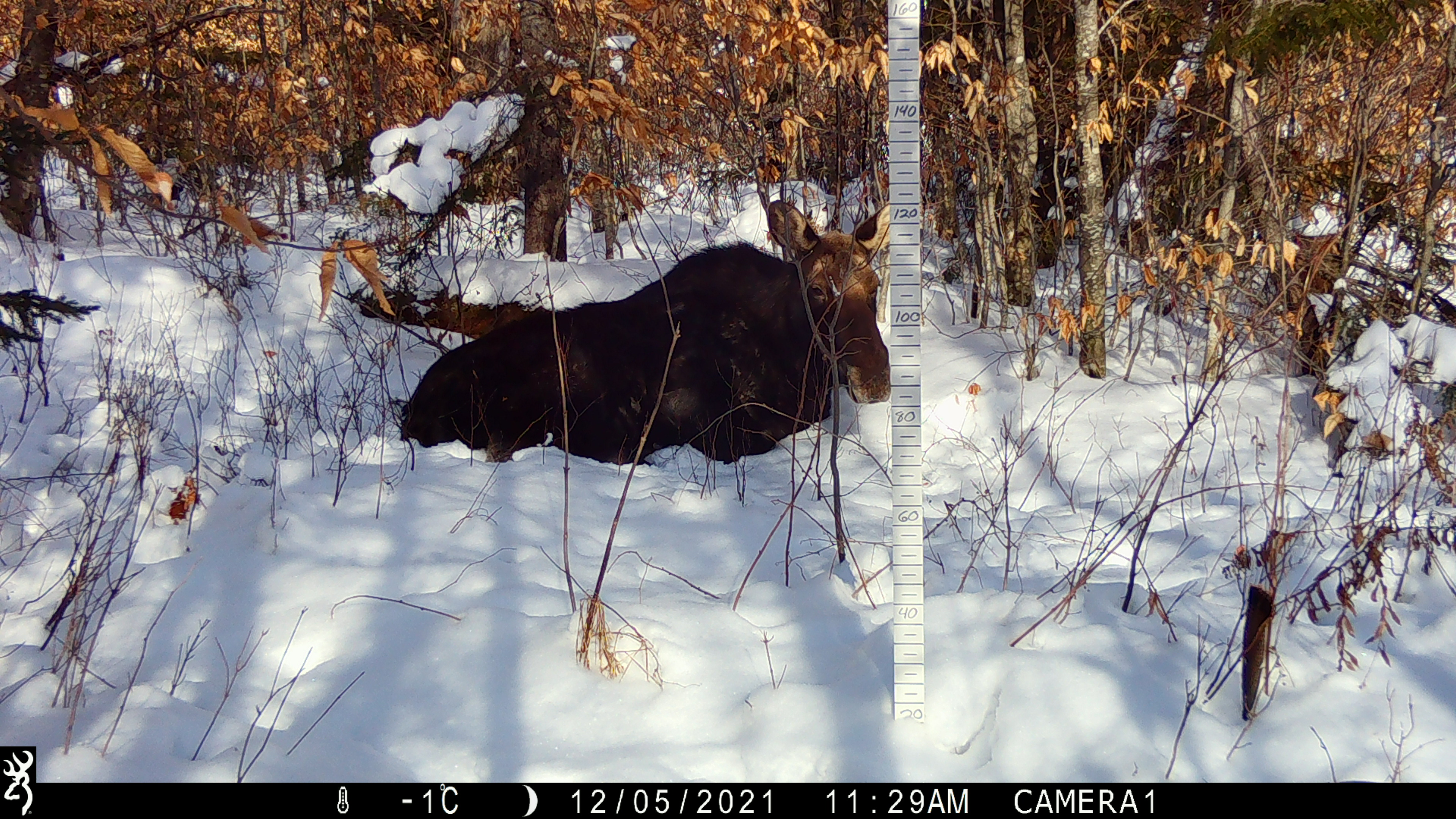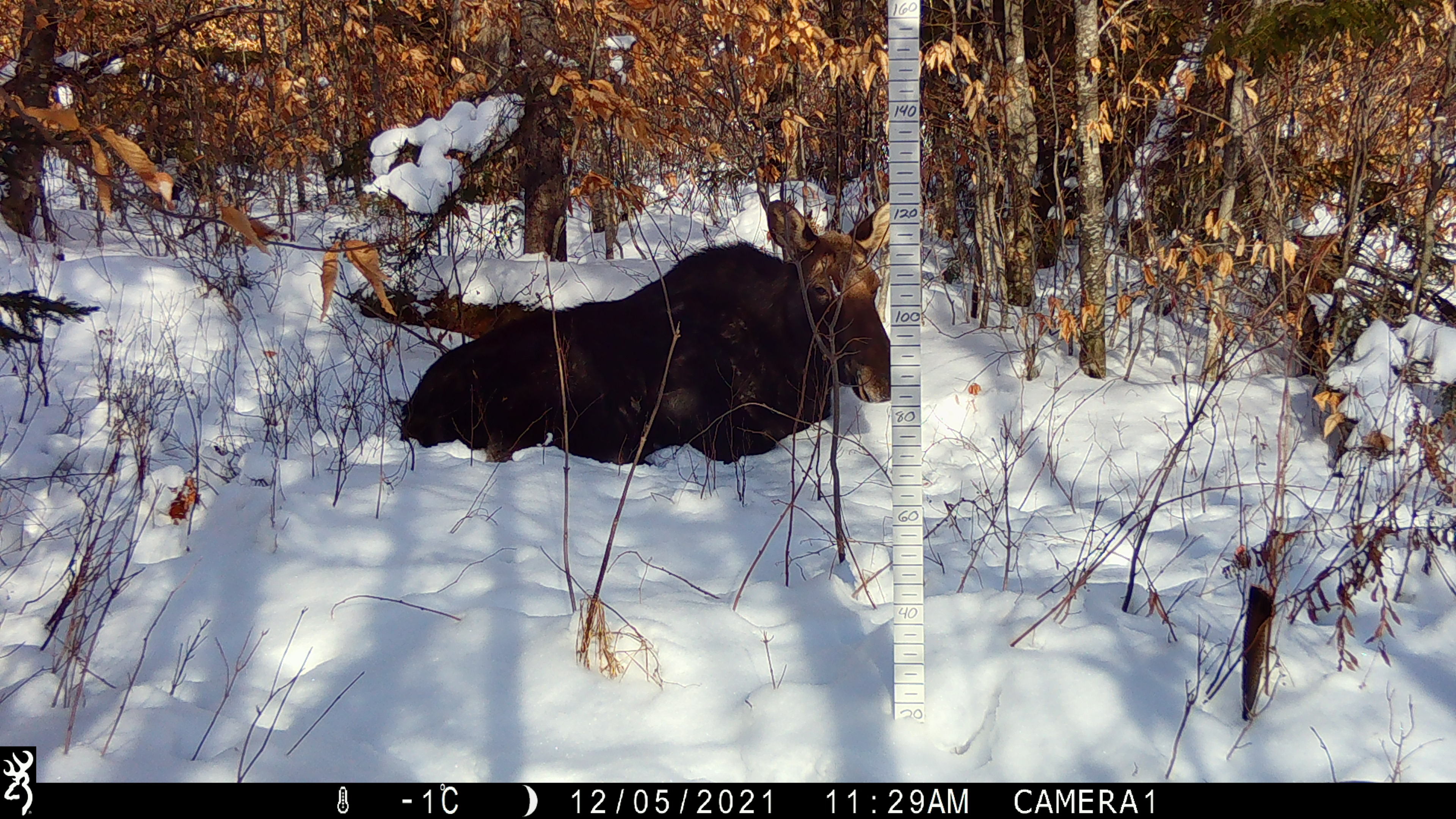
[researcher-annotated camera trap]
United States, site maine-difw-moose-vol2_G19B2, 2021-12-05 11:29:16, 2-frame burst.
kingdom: Animalia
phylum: Chordata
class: Mammalia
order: Artiodactyla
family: Cervidae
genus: Alces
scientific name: Alces alces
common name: moose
Moose (Alces alces).